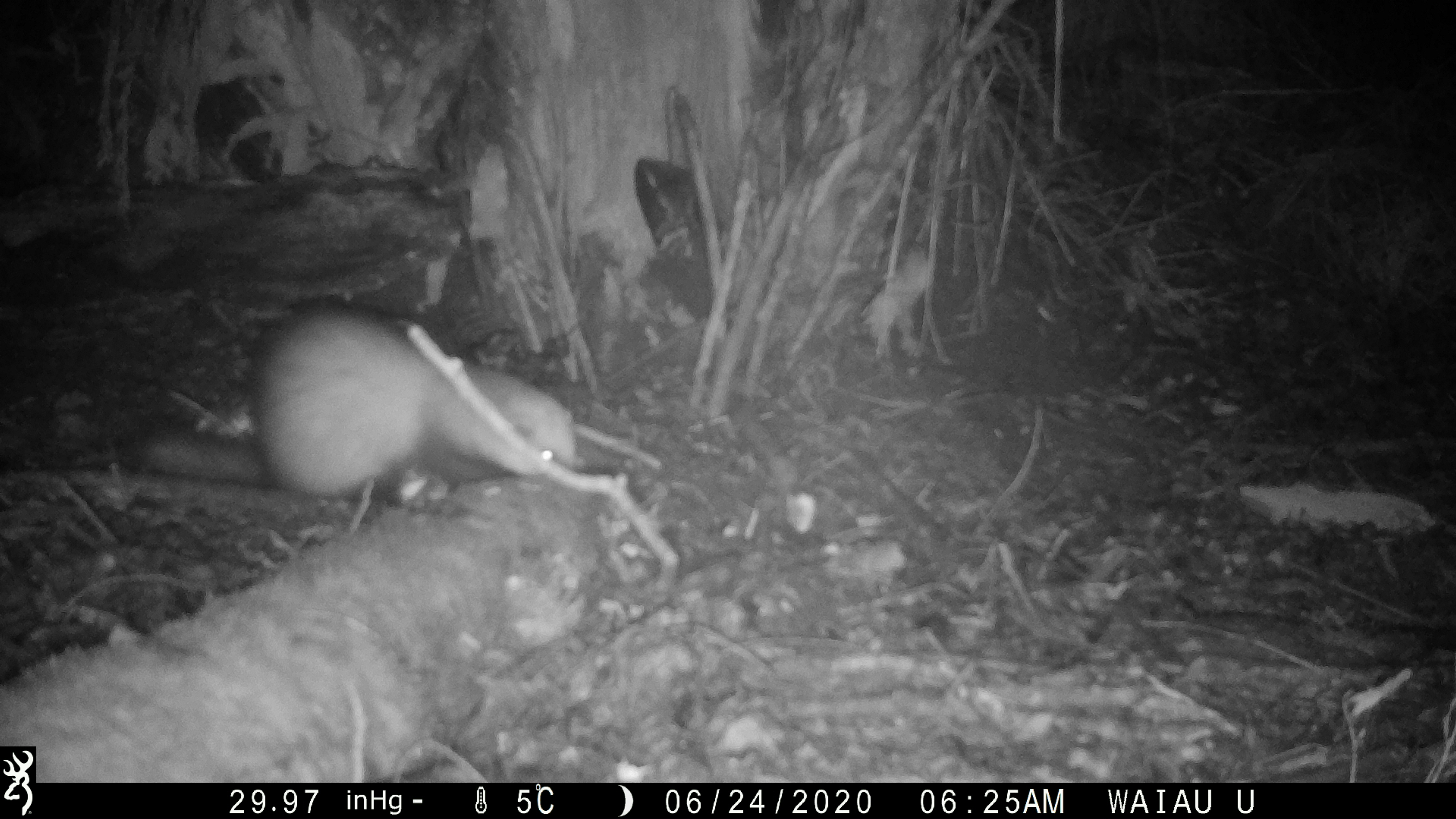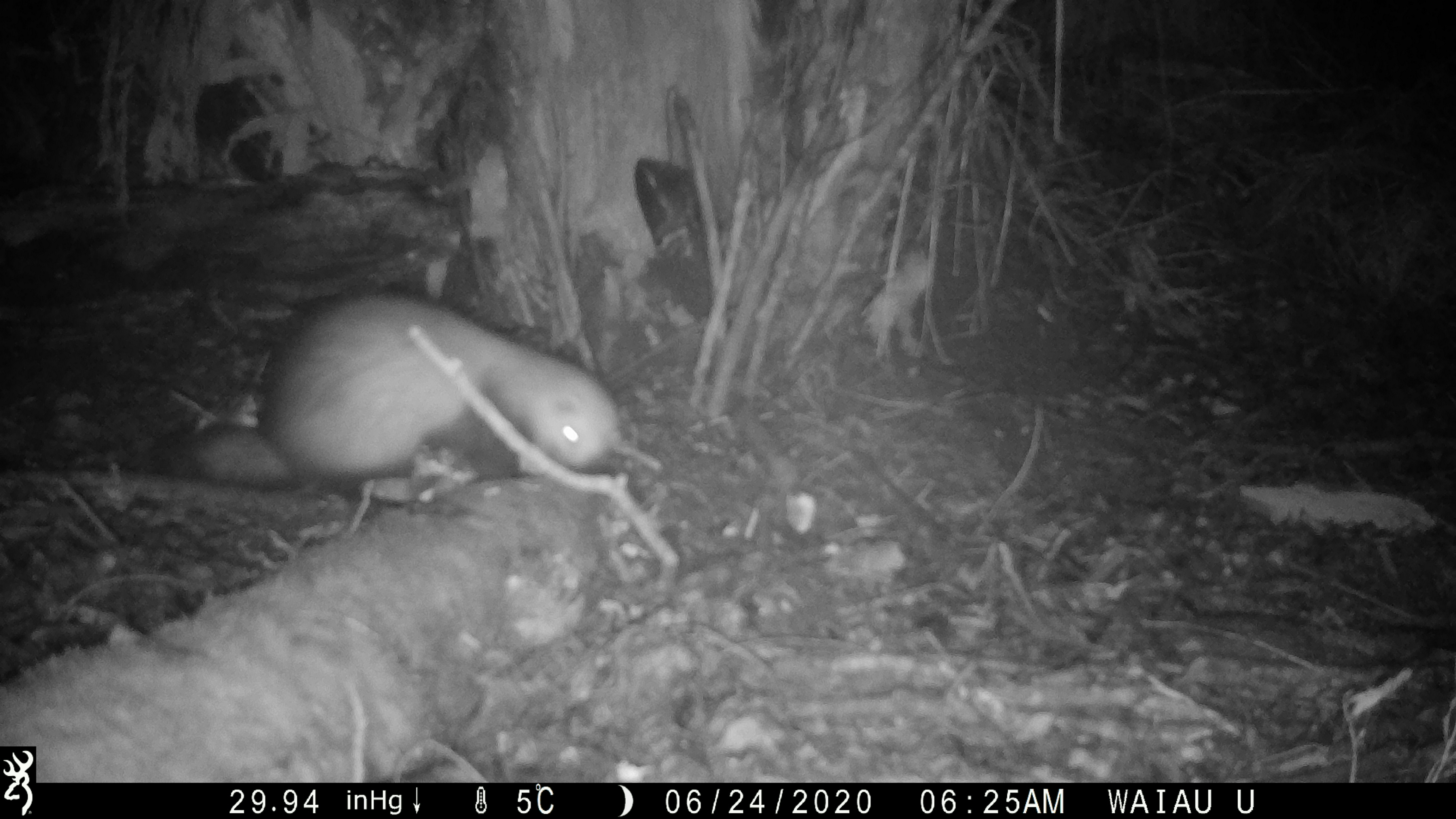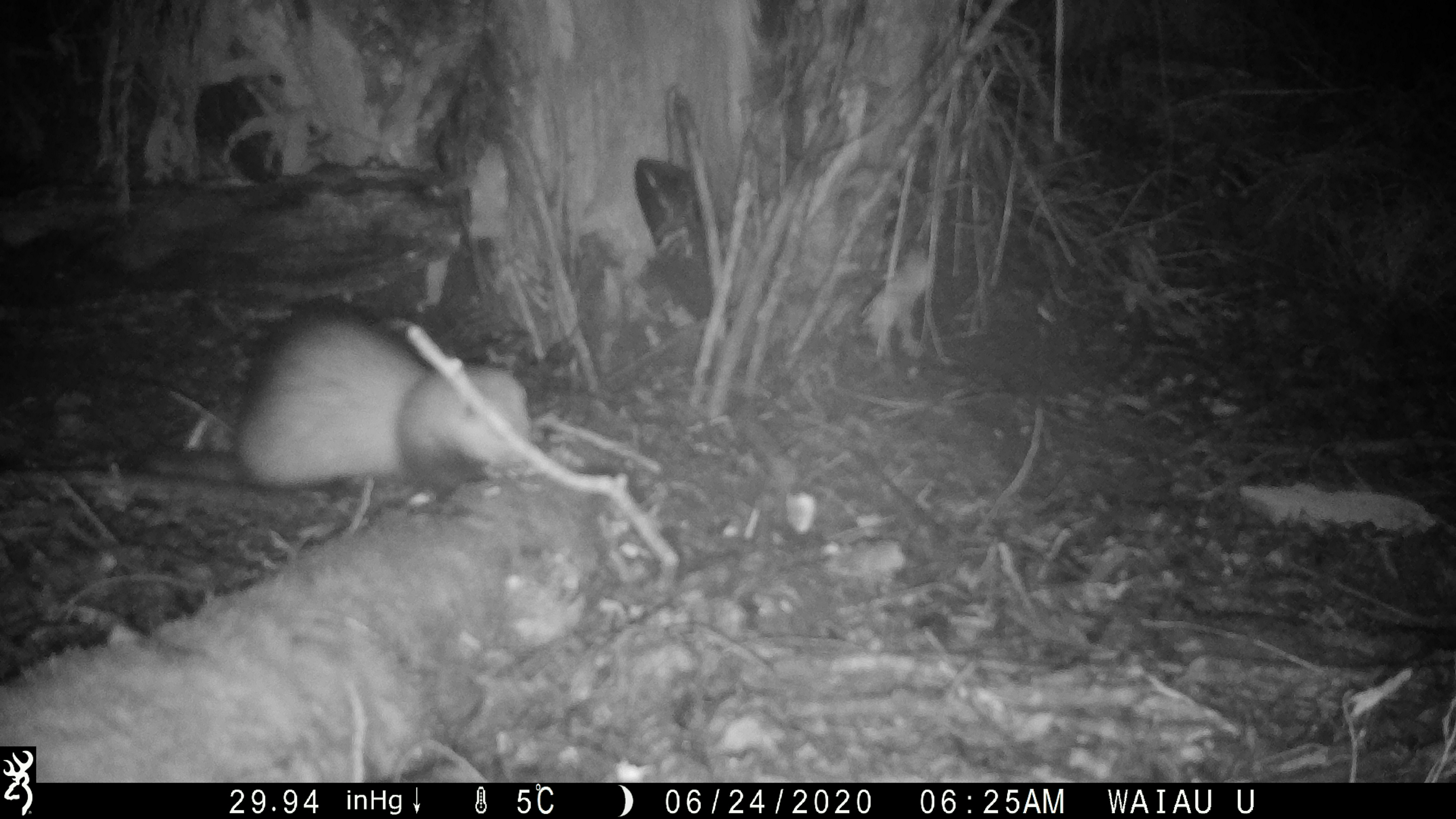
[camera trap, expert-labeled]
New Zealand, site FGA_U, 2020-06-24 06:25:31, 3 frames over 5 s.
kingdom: Animalia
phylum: Chordata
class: Mammalia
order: Carnivora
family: Mustelidae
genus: Mustela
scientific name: Mustela furo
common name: ferret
Ferret (Mustela furo).